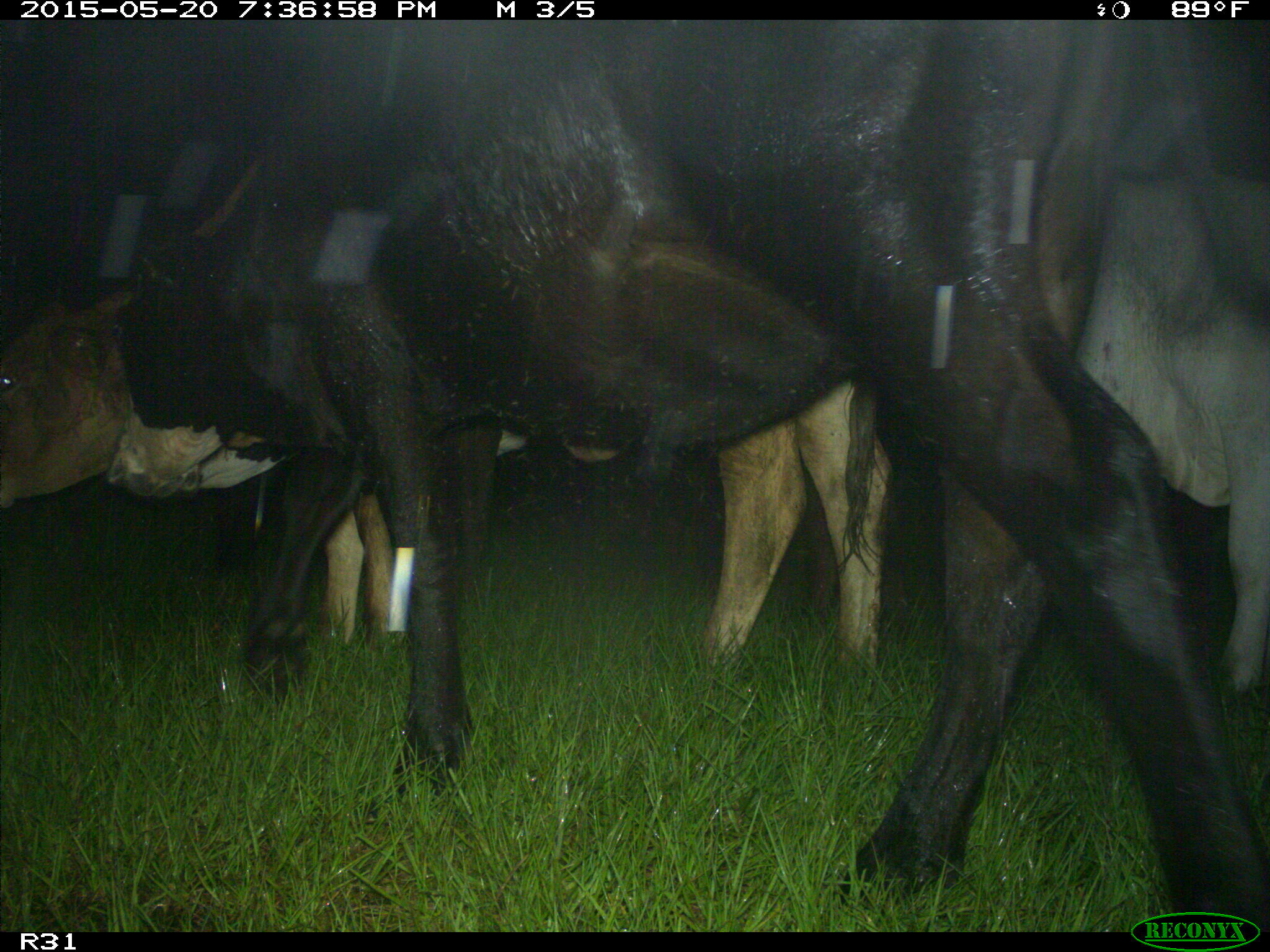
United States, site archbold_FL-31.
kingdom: Animalia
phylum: Chordata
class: Mammalia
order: Artiodactyla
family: Bovidae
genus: Bos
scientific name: Bos taurus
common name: domestic cow